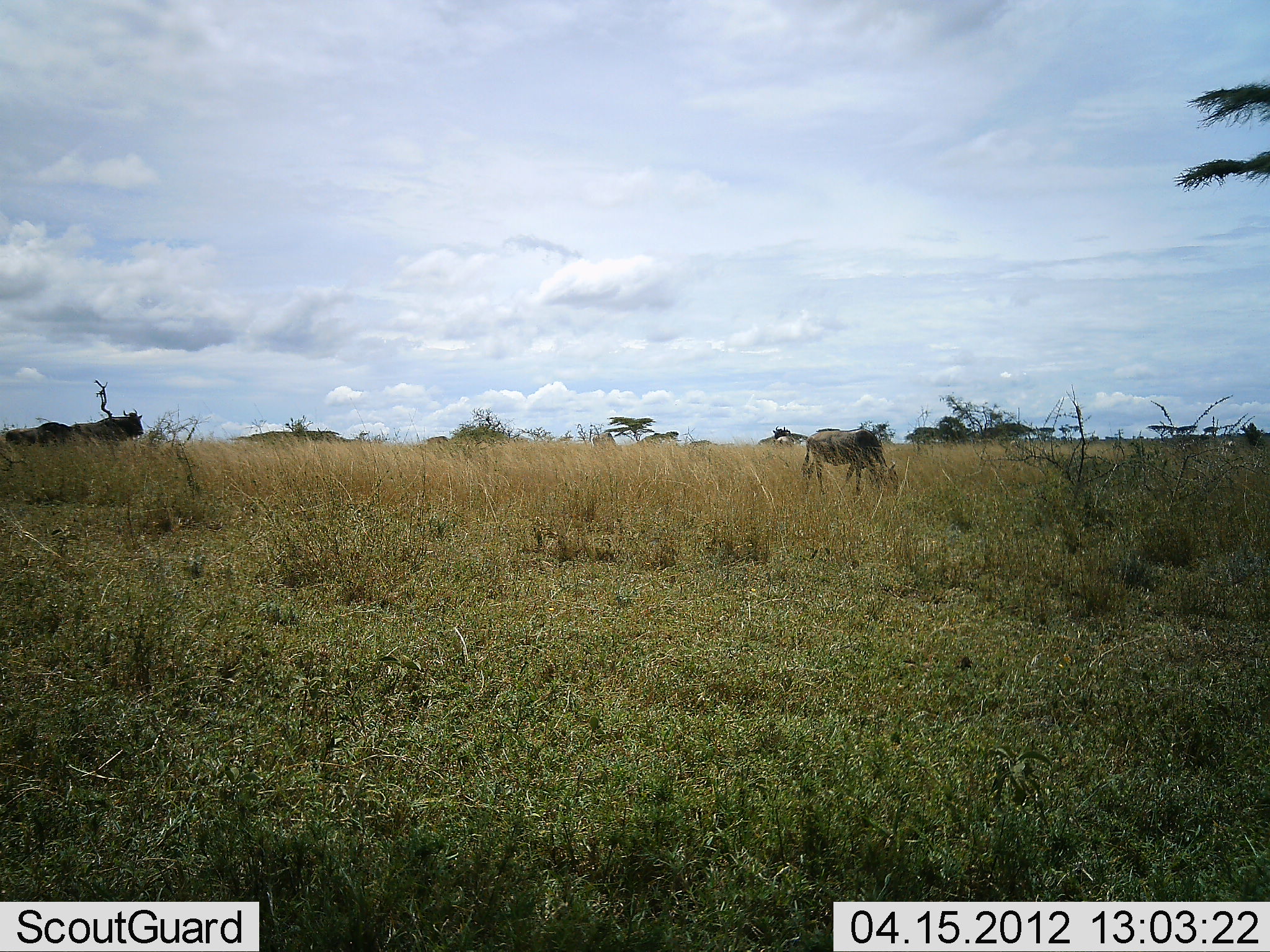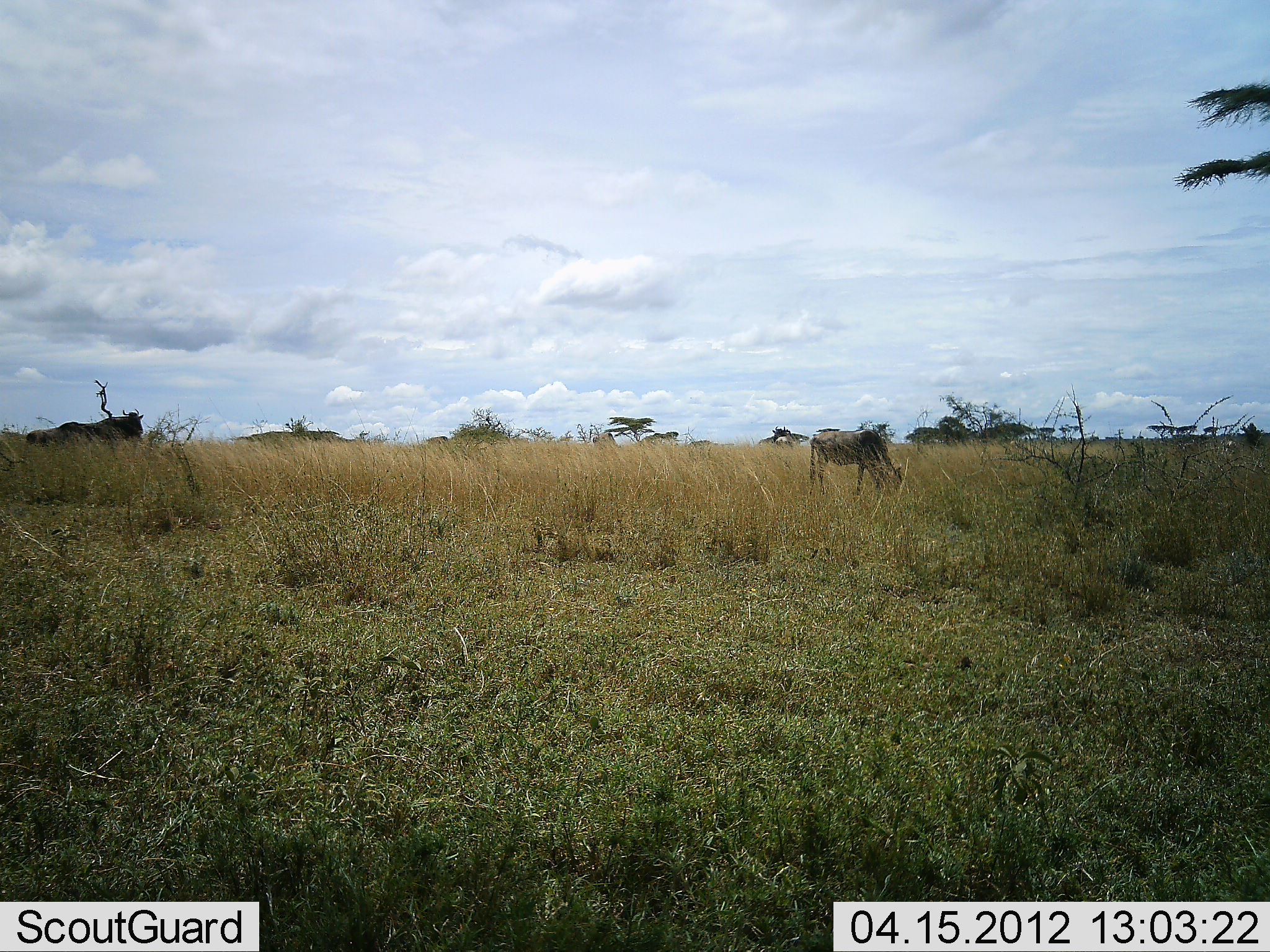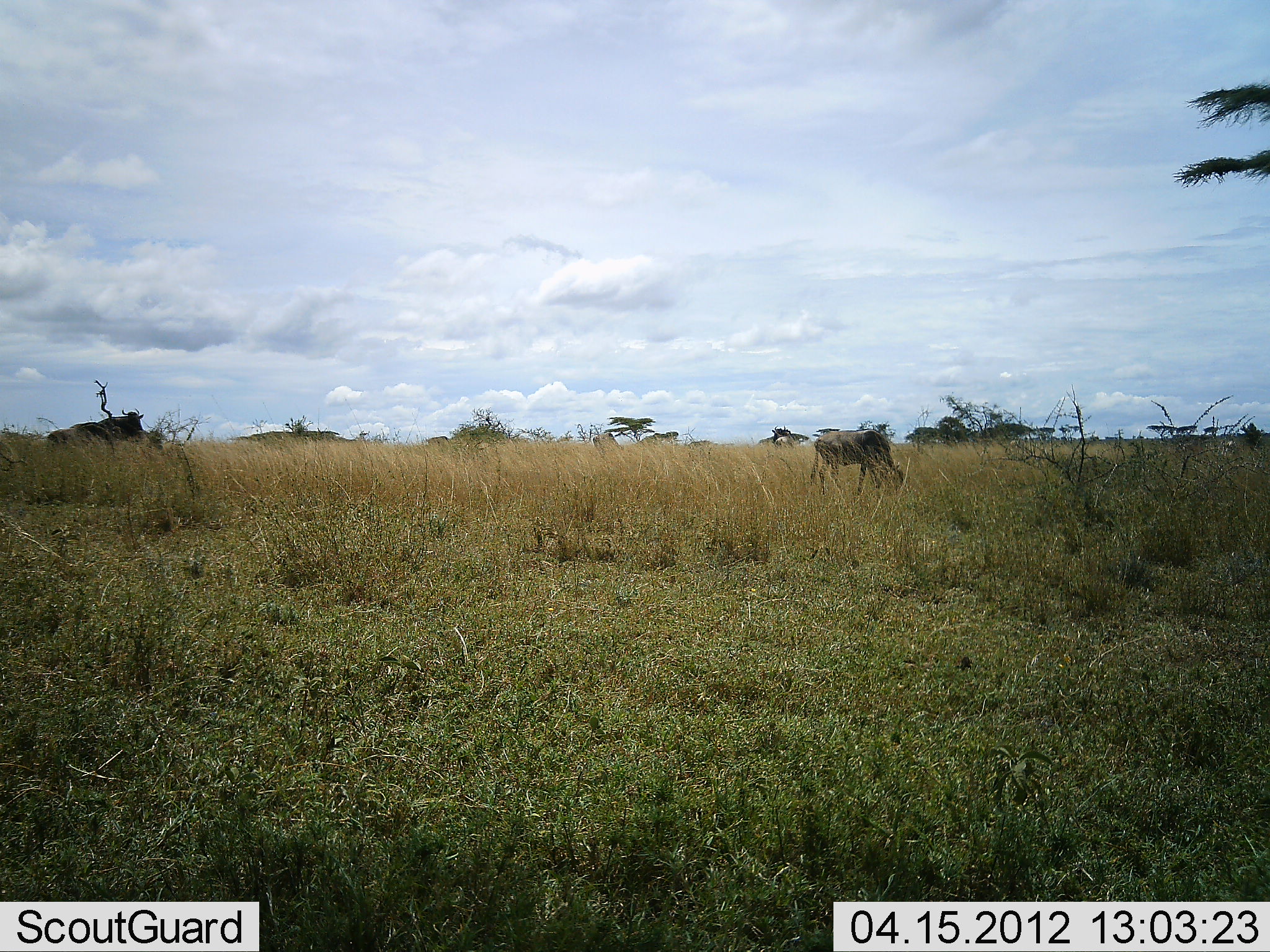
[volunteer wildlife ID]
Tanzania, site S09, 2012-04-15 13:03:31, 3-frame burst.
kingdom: Animalia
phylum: Chordata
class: Mammalia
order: Artiodactyla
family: Bovidae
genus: Connochaetes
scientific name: Connochaetes taurinus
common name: blue wildebeest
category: wildebeest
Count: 3.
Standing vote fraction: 35%.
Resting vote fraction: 0%.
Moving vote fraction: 43%.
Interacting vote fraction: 0%.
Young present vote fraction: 13%.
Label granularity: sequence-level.